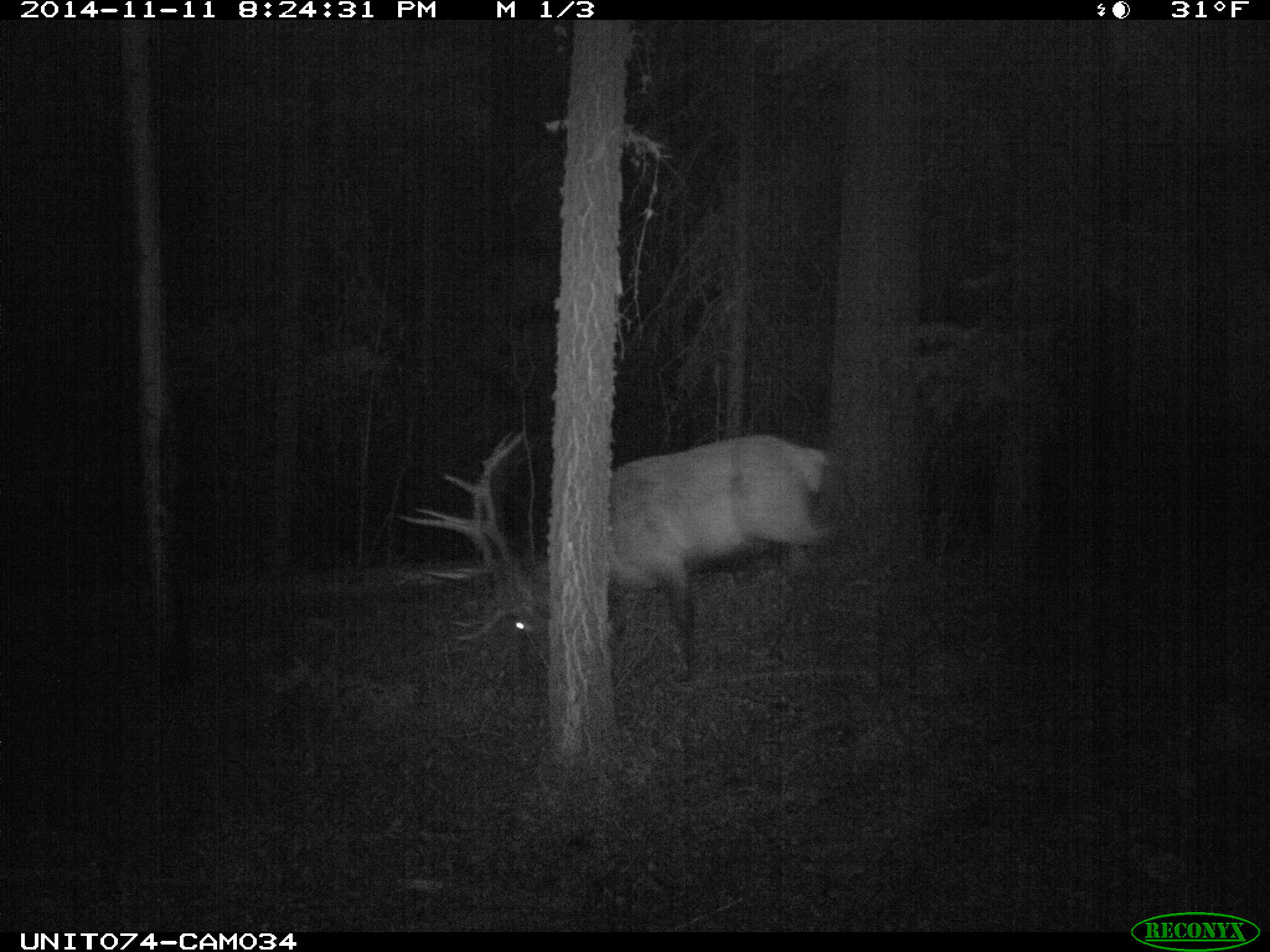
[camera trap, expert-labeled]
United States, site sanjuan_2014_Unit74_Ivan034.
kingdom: Animalia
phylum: Chordata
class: Mammalia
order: Artiodactyla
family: Cervidae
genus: Cervus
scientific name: Cervus elaphus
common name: red deer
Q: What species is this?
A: Cervus elaphus (red deer).